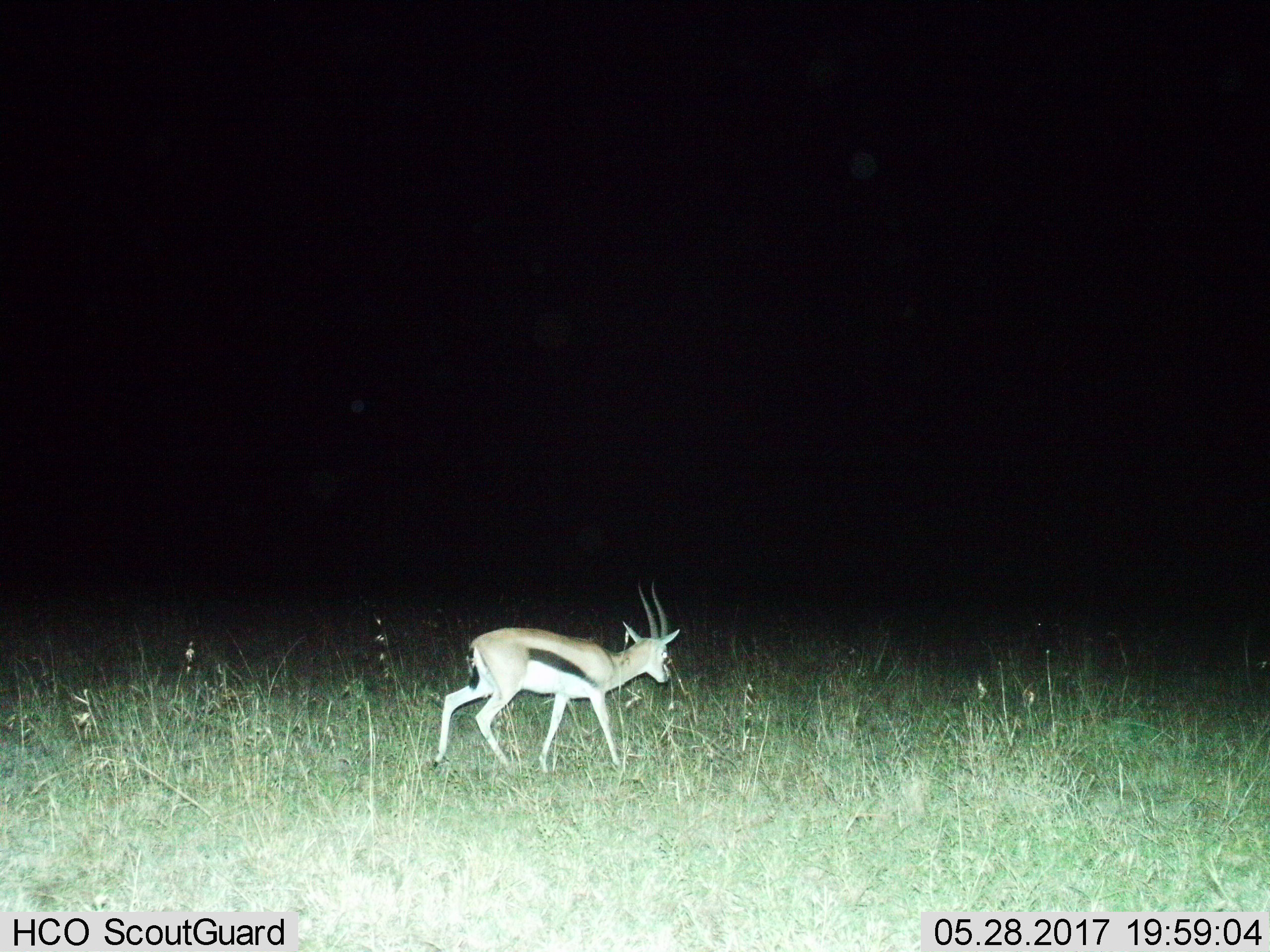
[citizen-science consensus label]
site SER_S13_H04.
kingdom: Animalia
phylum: Chordata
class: Mammalia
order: Artiodactyla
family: Bovidae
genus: Eudorcas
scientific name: Eudorcas thomsonii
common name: thomson's gazelle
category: gazellethomsons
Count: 1.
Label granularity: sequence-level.